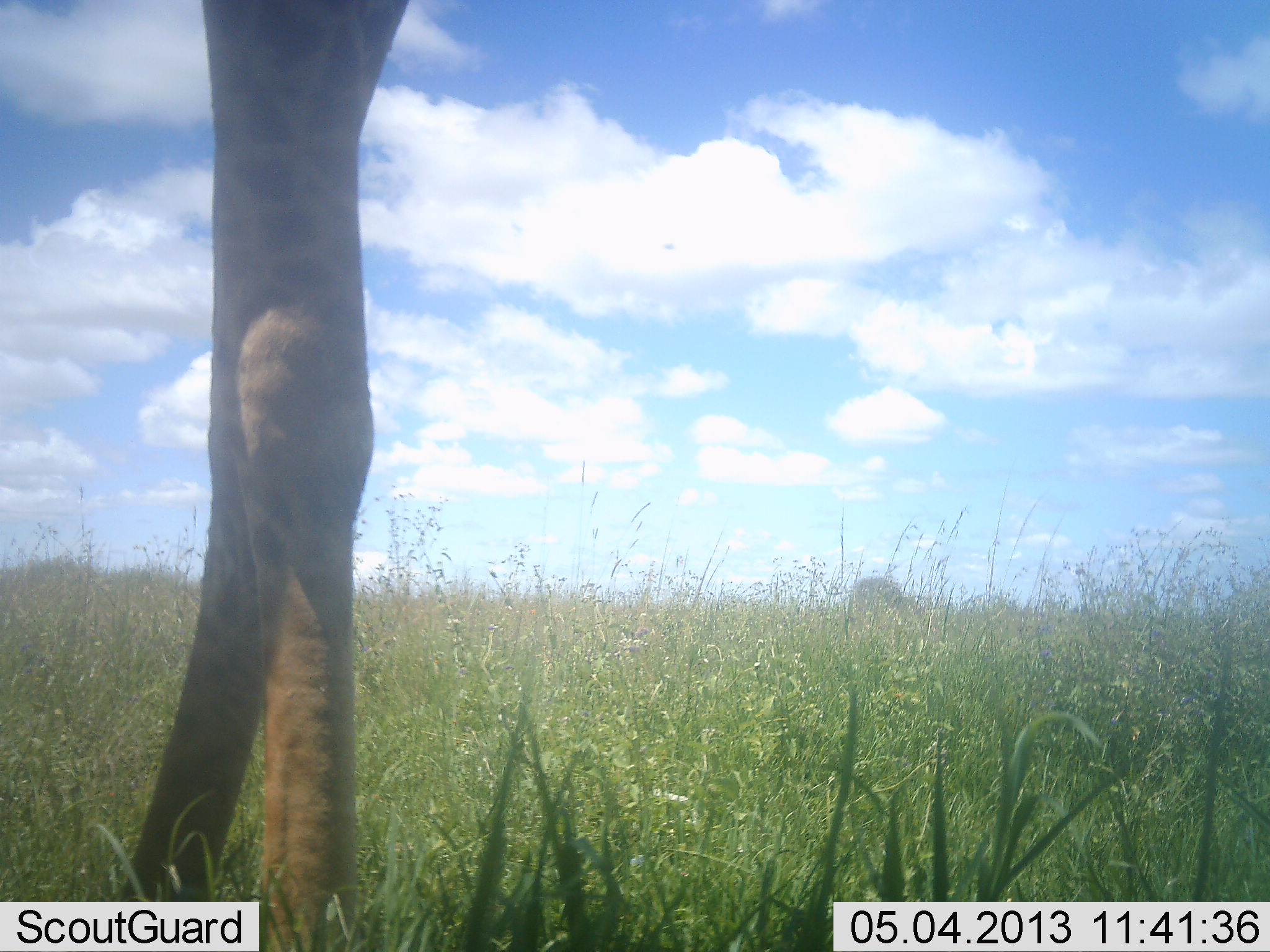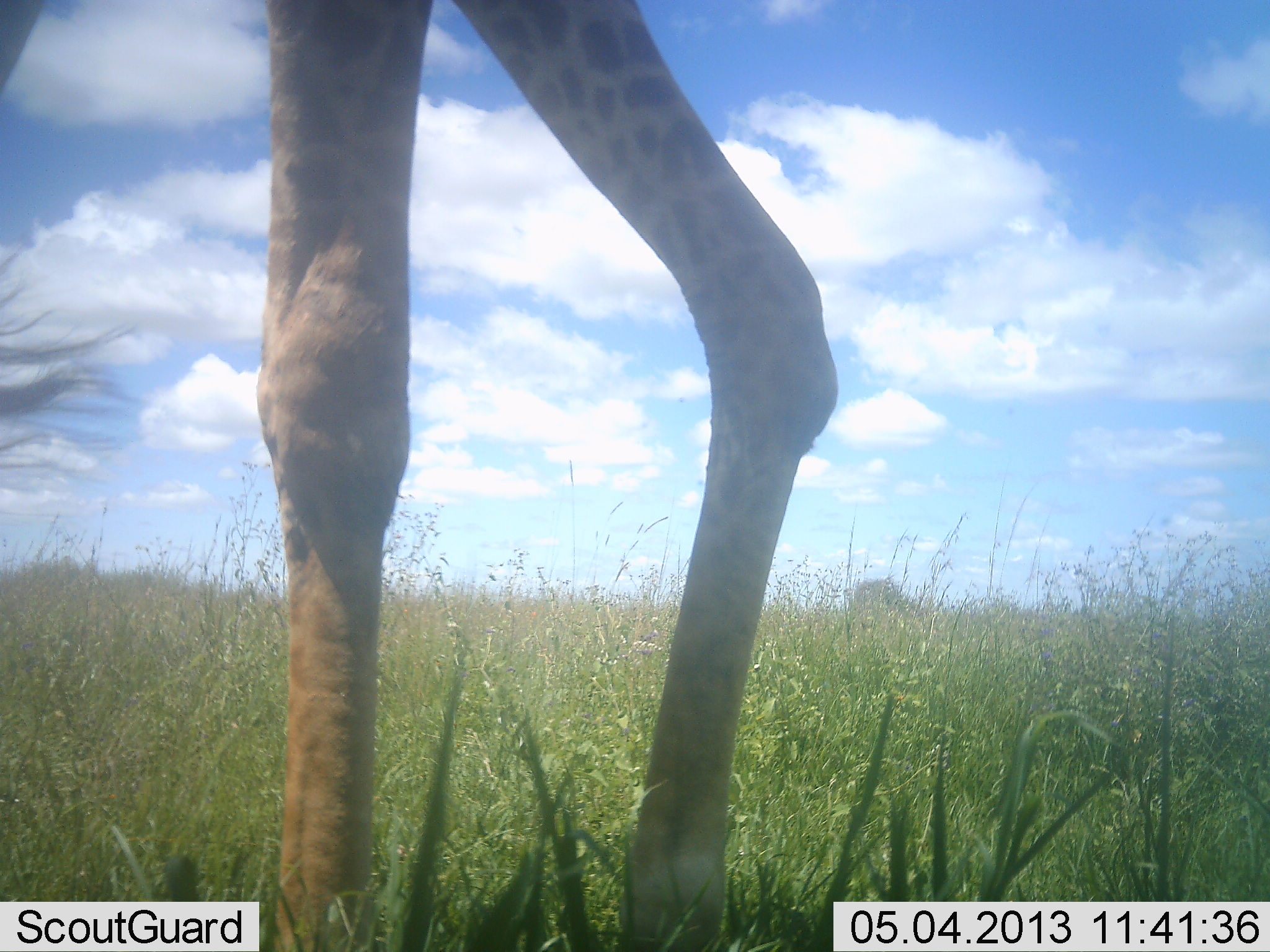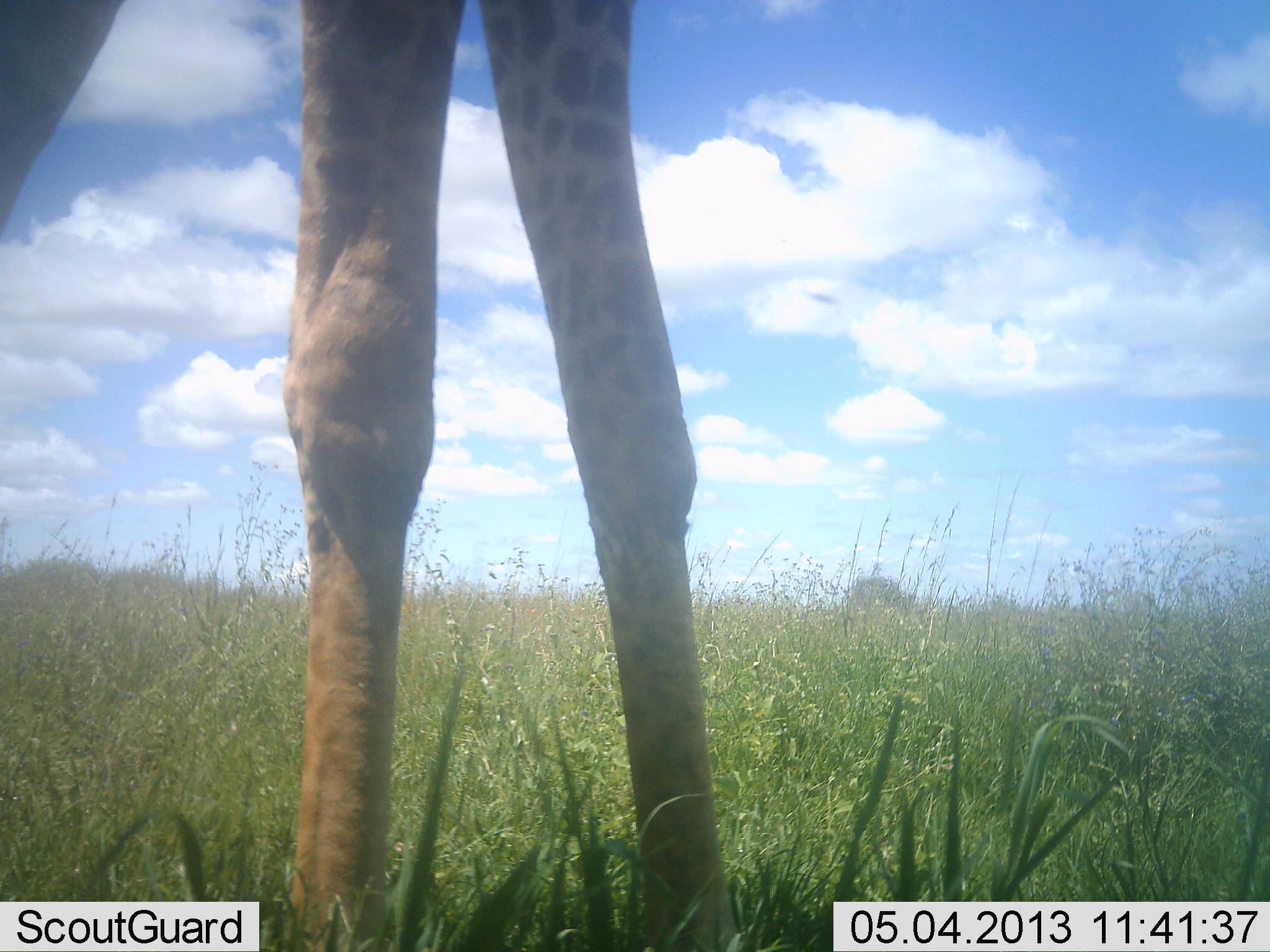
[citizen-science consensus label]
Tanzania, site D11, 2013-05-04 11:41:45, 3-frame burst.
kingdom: Animalia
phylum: Chordata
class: Mammalia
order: Artiodactyla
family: Giraffidae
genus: Giraffa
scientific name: Giraffa camelopardalis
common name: giraffe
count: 1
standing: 54%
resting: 0%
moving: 50%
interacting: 0%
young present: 0%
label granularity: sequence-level